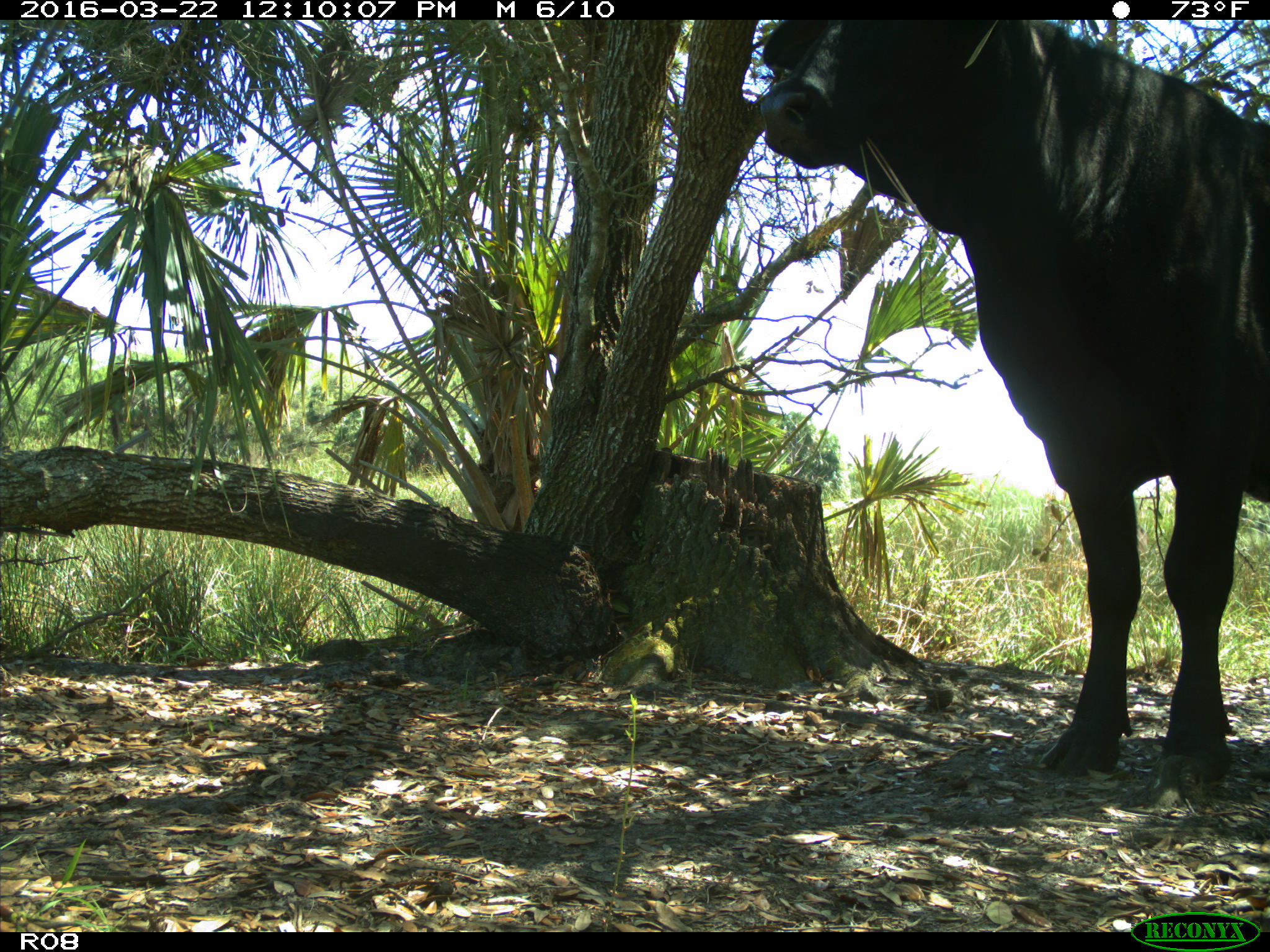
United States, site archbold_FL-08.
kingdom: Animalia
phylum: Chordata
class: Mammalia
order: Artiodactyla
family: Bovidae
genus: Bos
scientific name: Bos taurus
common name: domestic cow